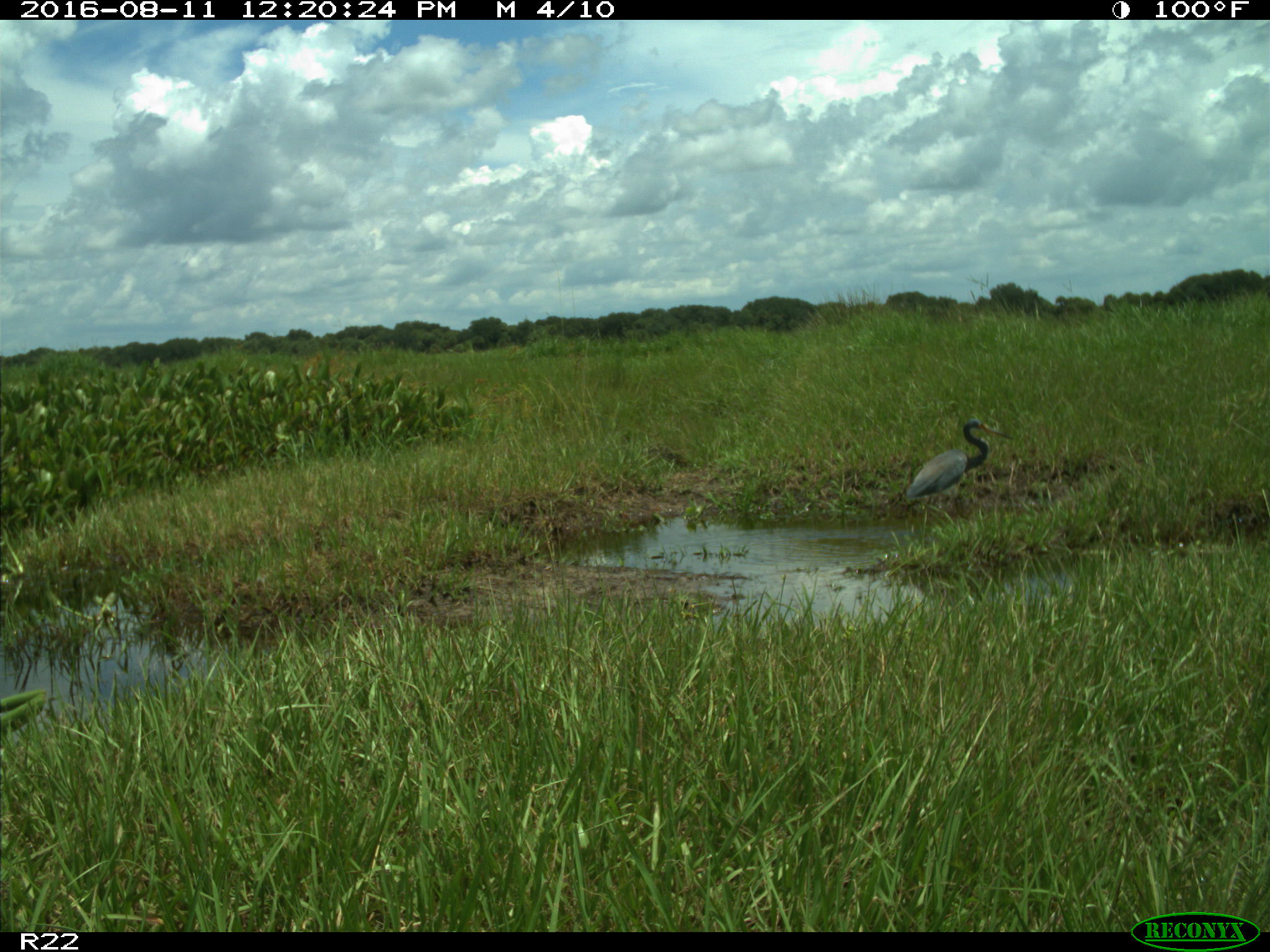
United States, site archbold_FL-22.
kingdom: Animalia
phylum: Chordata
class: Aves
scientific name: Aves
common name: birds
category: unidentified bird